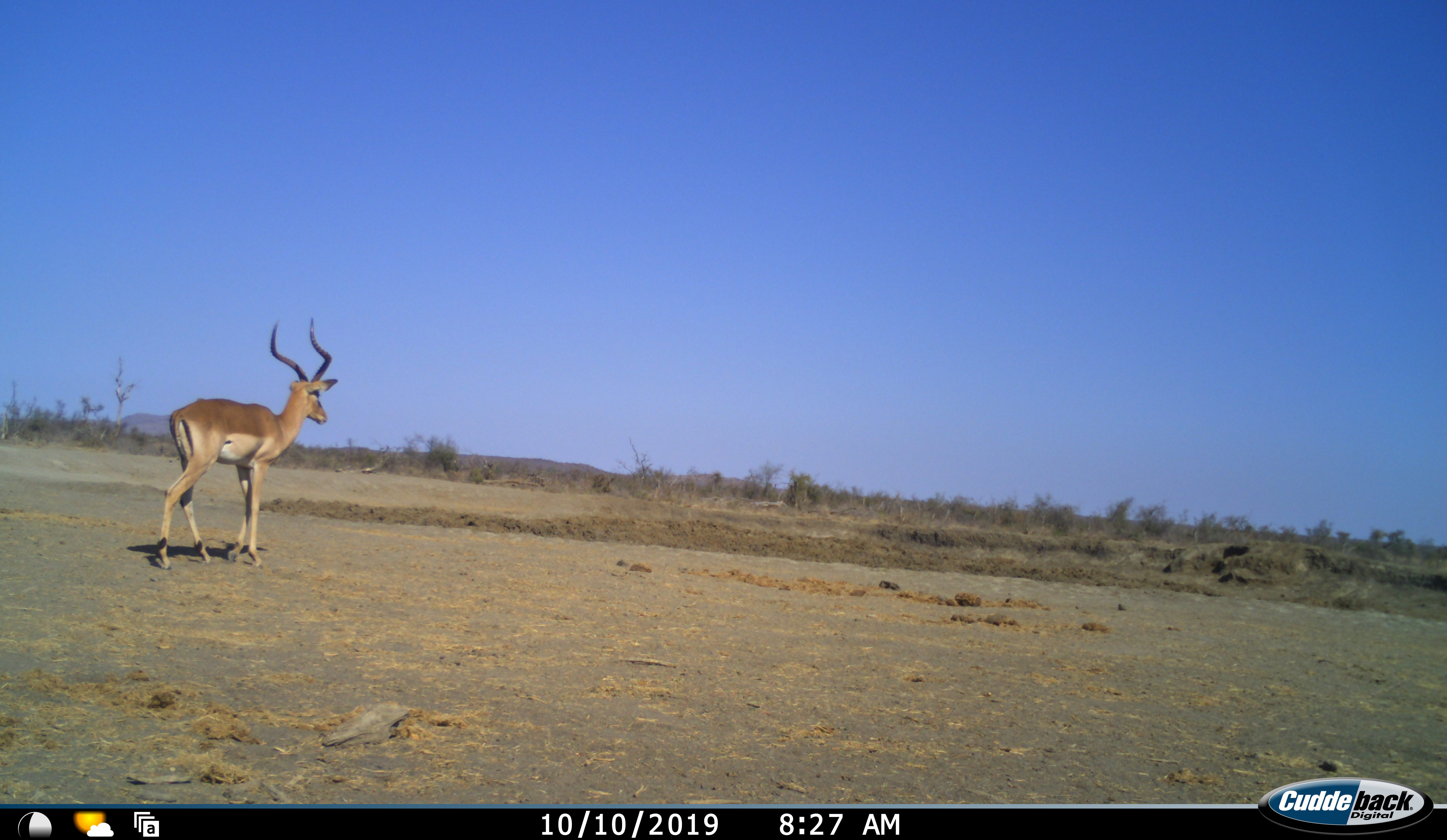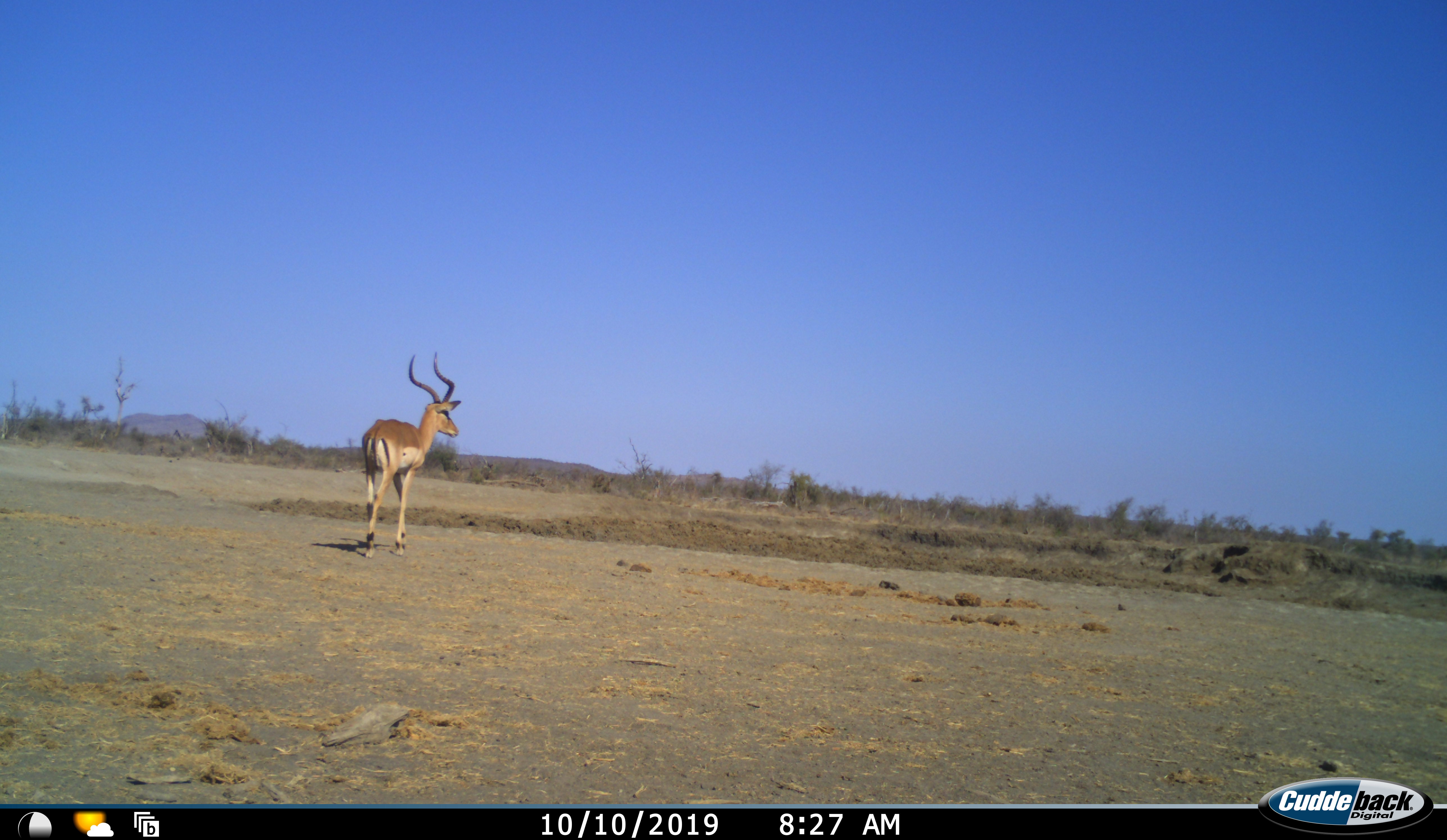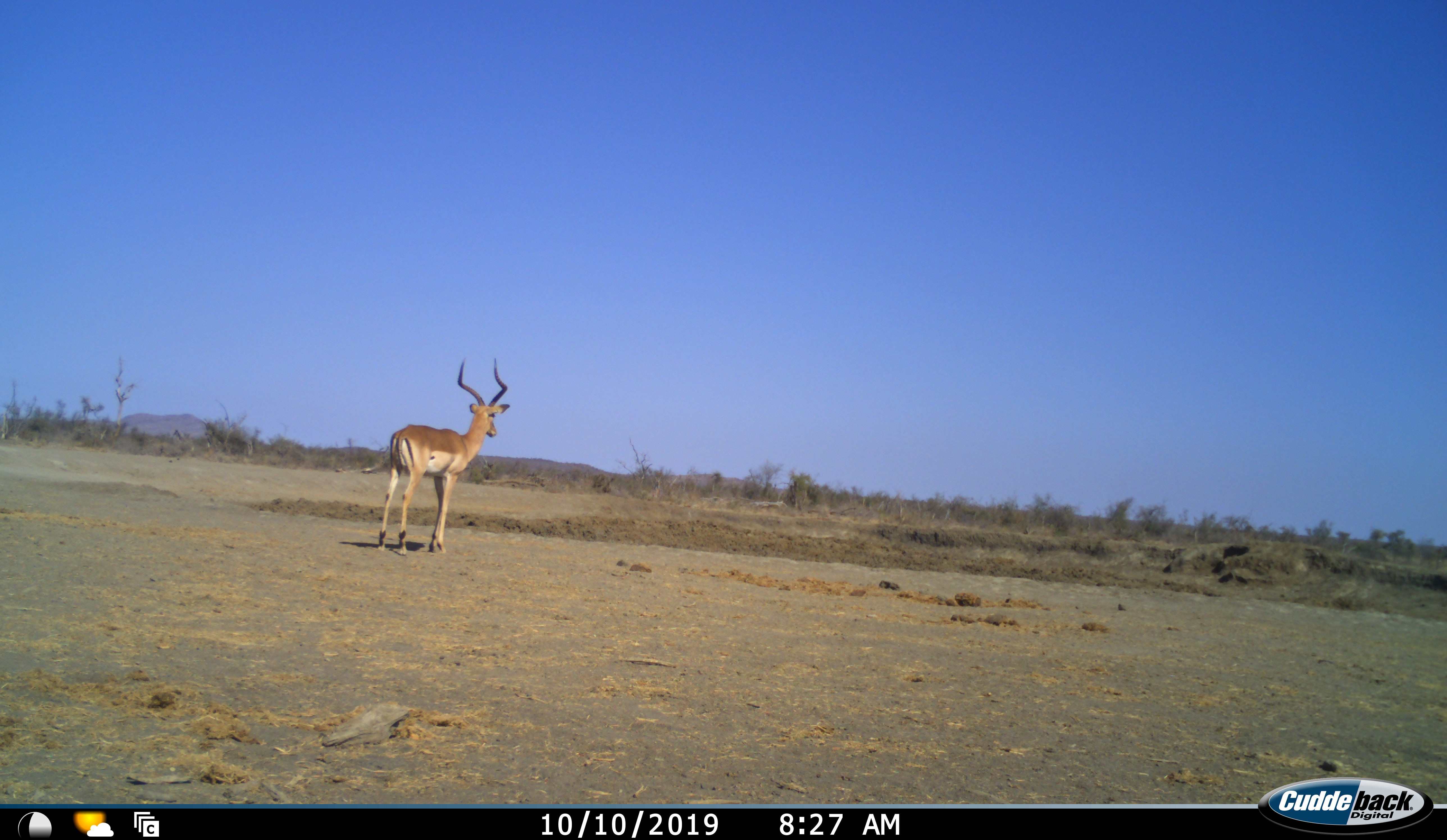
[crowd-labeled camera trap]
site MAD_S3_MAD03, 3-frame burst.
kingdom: Animalia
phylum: Chordata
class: Mammalia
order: Artiodactyla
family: Bovidae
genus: Aepyceros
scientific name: Aepyceros melampus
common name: impala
Impala (Aepyceros melampus), count 1. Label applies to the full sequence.